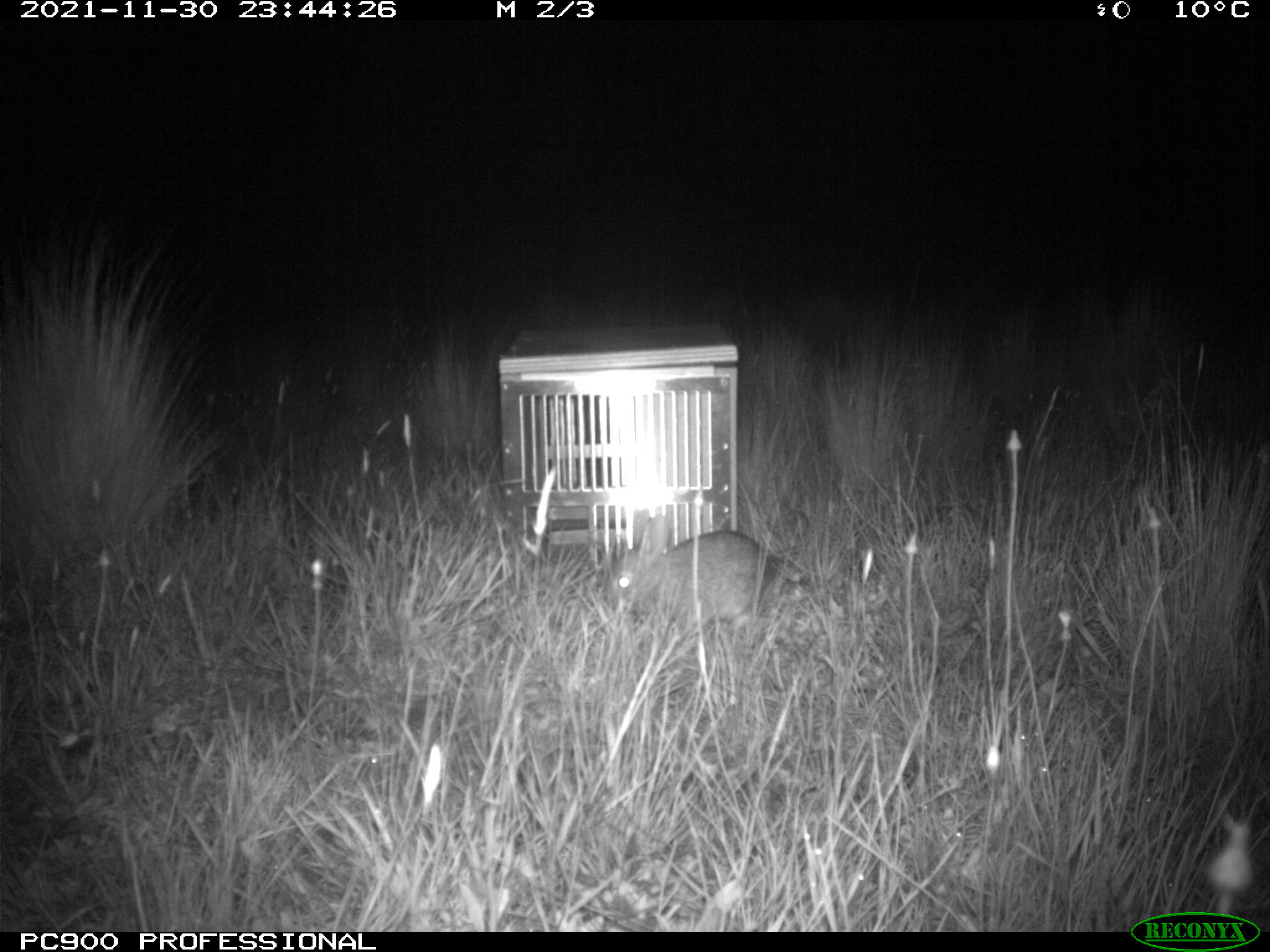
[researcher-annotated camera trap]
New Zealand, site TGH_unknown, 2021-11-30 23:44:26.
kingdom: Animalia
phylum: Chordata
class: Mammalia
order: Lagomorpha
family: Leporidae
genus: Oryctolagus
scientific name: Oryctolagus cuniculus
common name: european rabbit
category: rabbit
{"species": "rabbit (european rabbit) (Oryctolagus cuniculus)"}